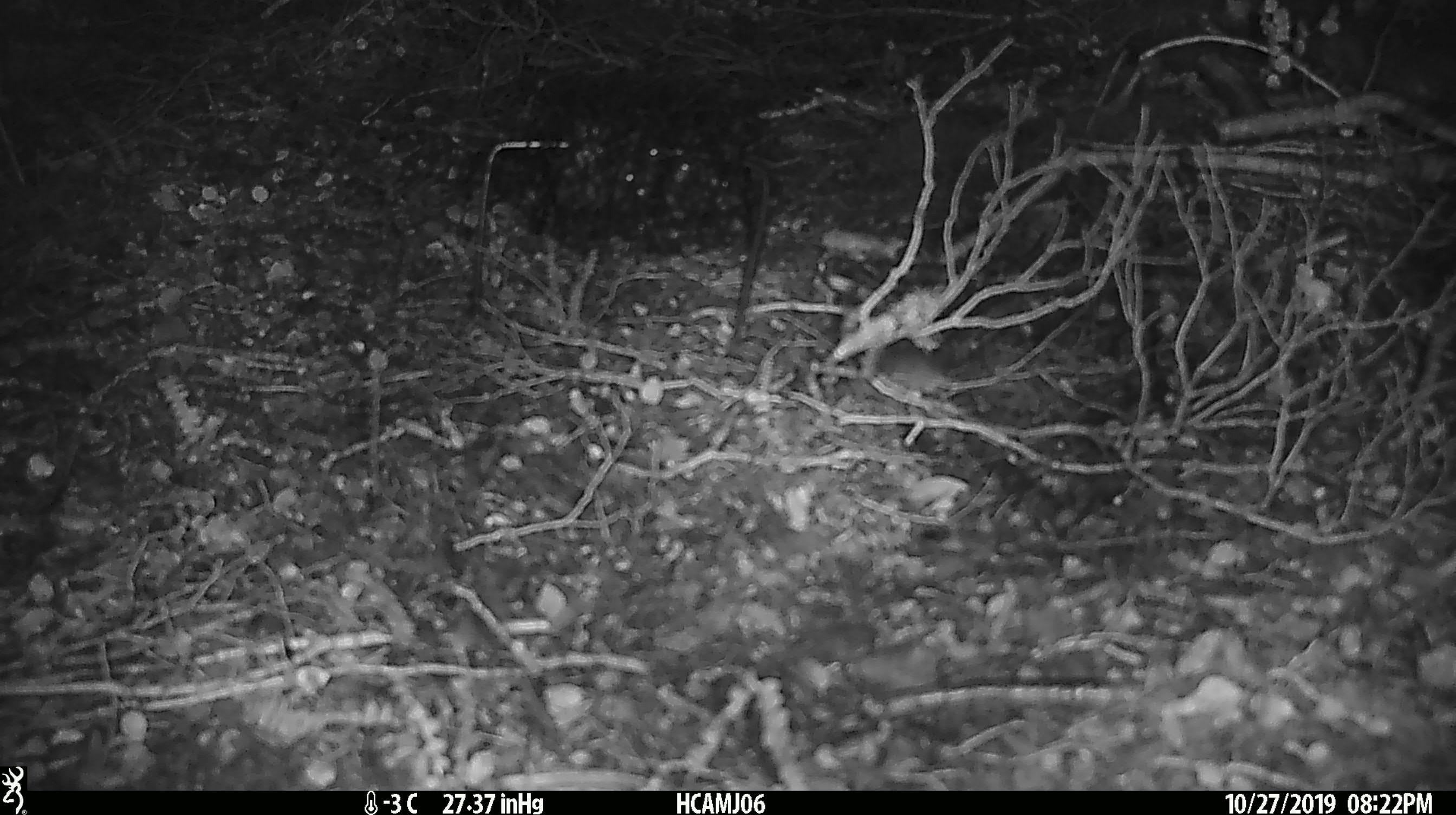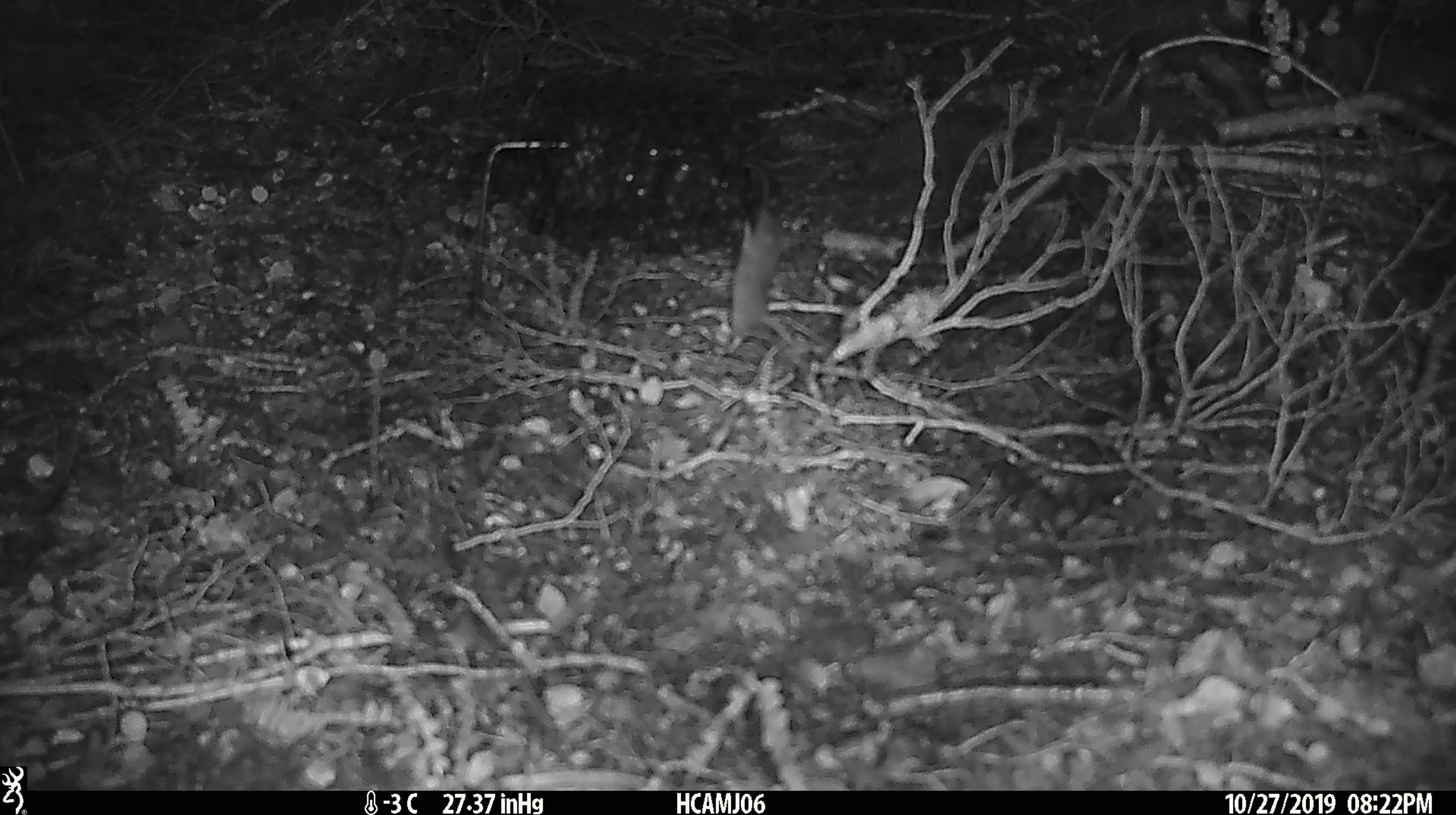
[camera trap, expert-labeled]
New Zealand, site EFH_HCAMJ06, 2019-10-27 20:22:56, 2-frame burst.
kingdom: Animalia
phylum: Chordata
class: Mammalia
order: Rodentia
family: Muridae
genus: Mus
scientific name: Mus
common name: mouse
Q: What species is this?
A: Mouse (Mus).